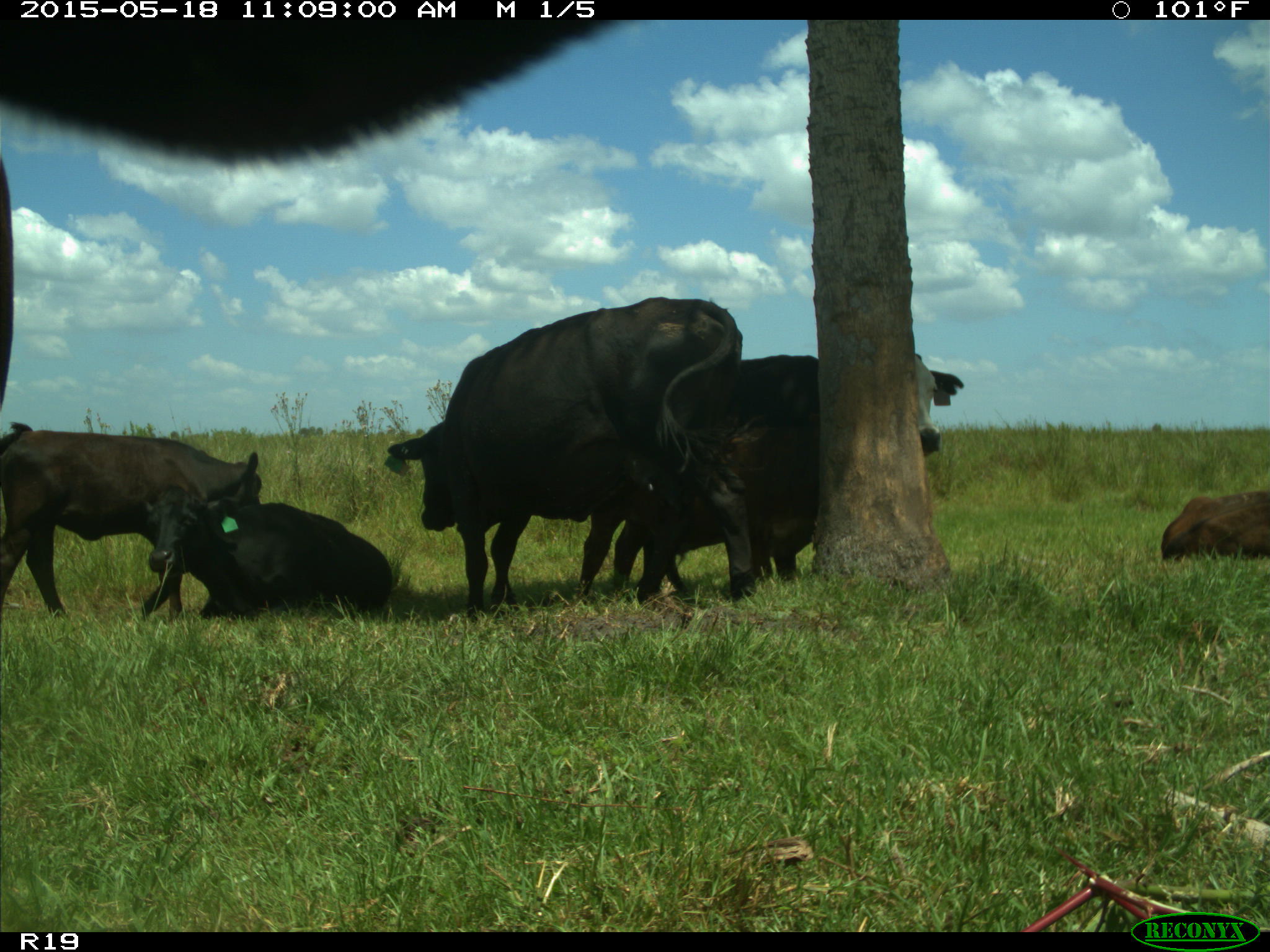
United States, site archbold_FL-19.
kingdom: Animalia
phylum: Chordata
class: Mammalia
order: Artiodactyla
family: Bovidae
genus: Bos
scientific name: Bos taurus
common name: domestic cow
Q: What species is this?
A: Bos taurus (domestic cow).